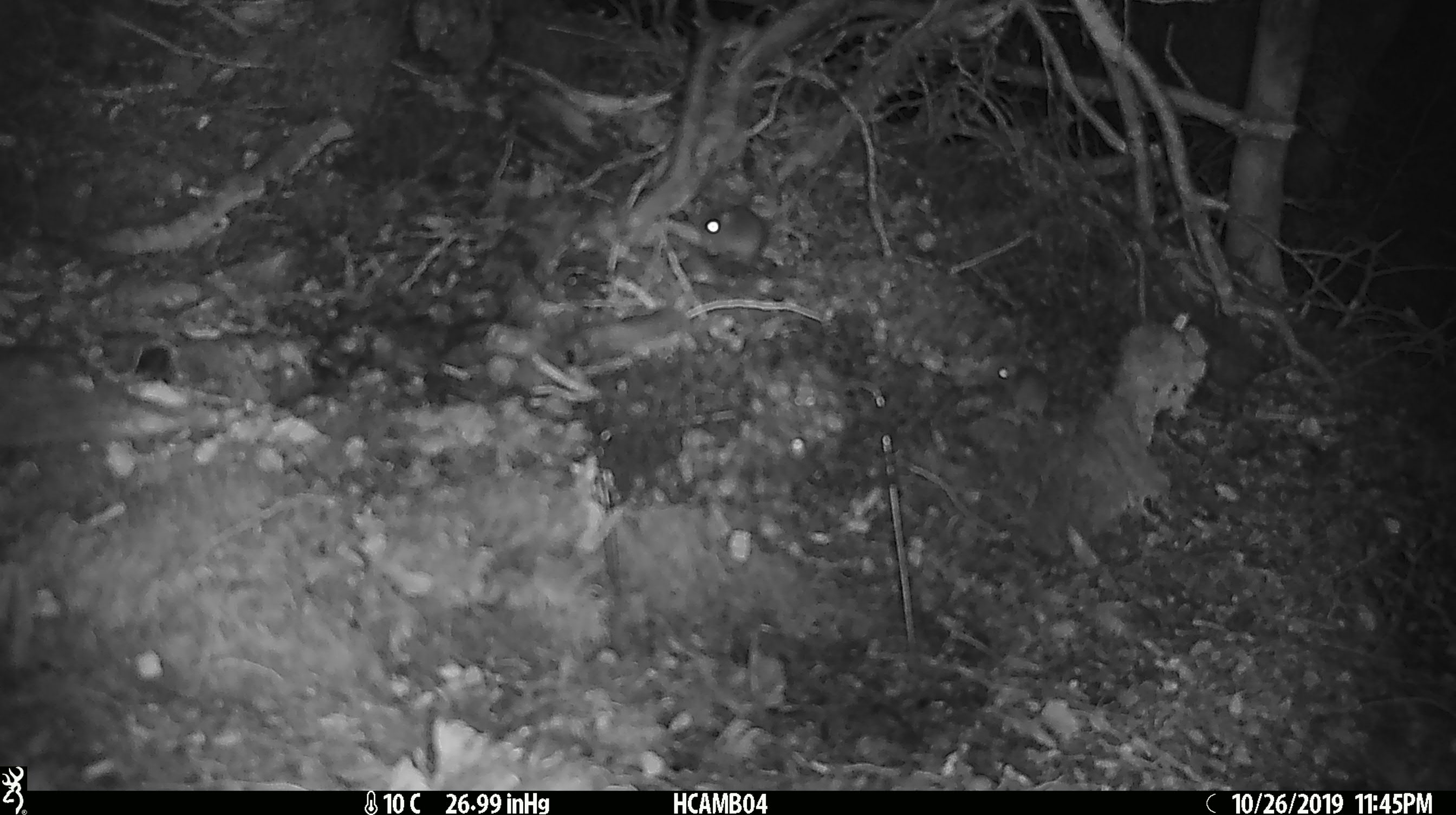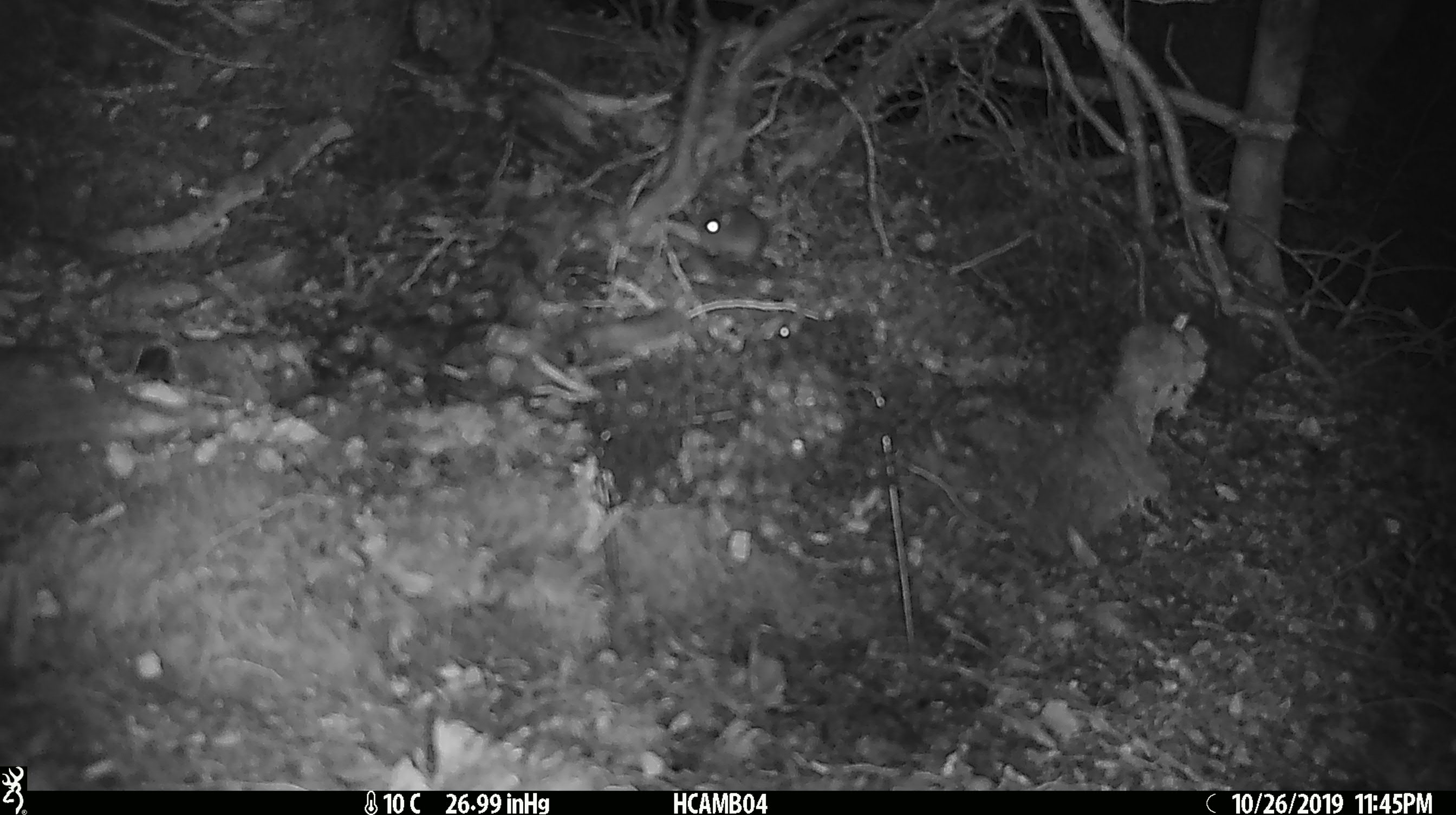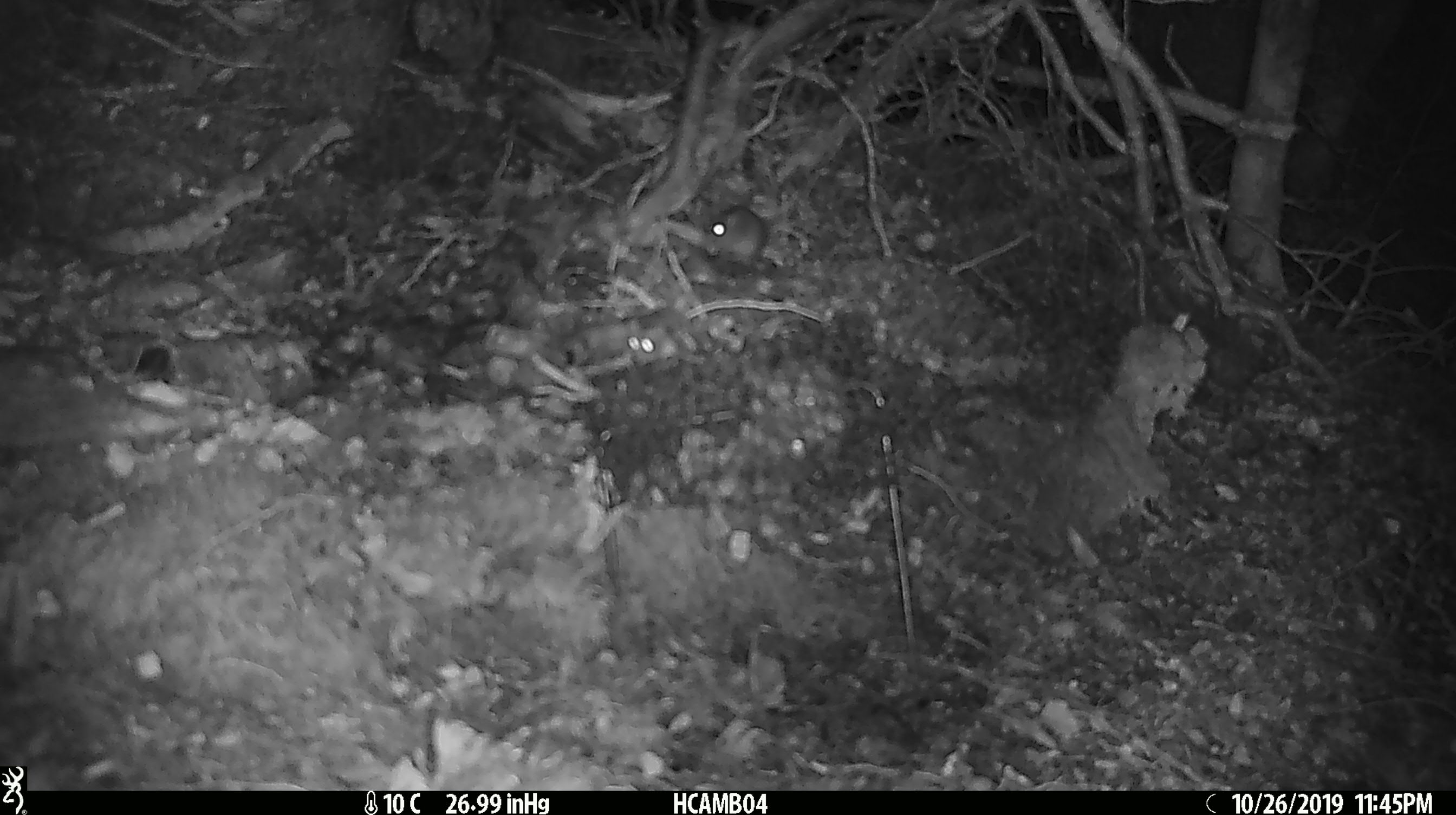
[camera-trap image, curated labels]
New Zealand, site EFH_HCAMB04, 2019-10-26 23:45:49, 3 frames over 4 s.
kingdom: Animalia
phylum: Chordata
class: Mammalia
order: Rodentia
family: Muridae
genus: Mus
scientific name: Mus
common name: mouse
Mouse (Mus).